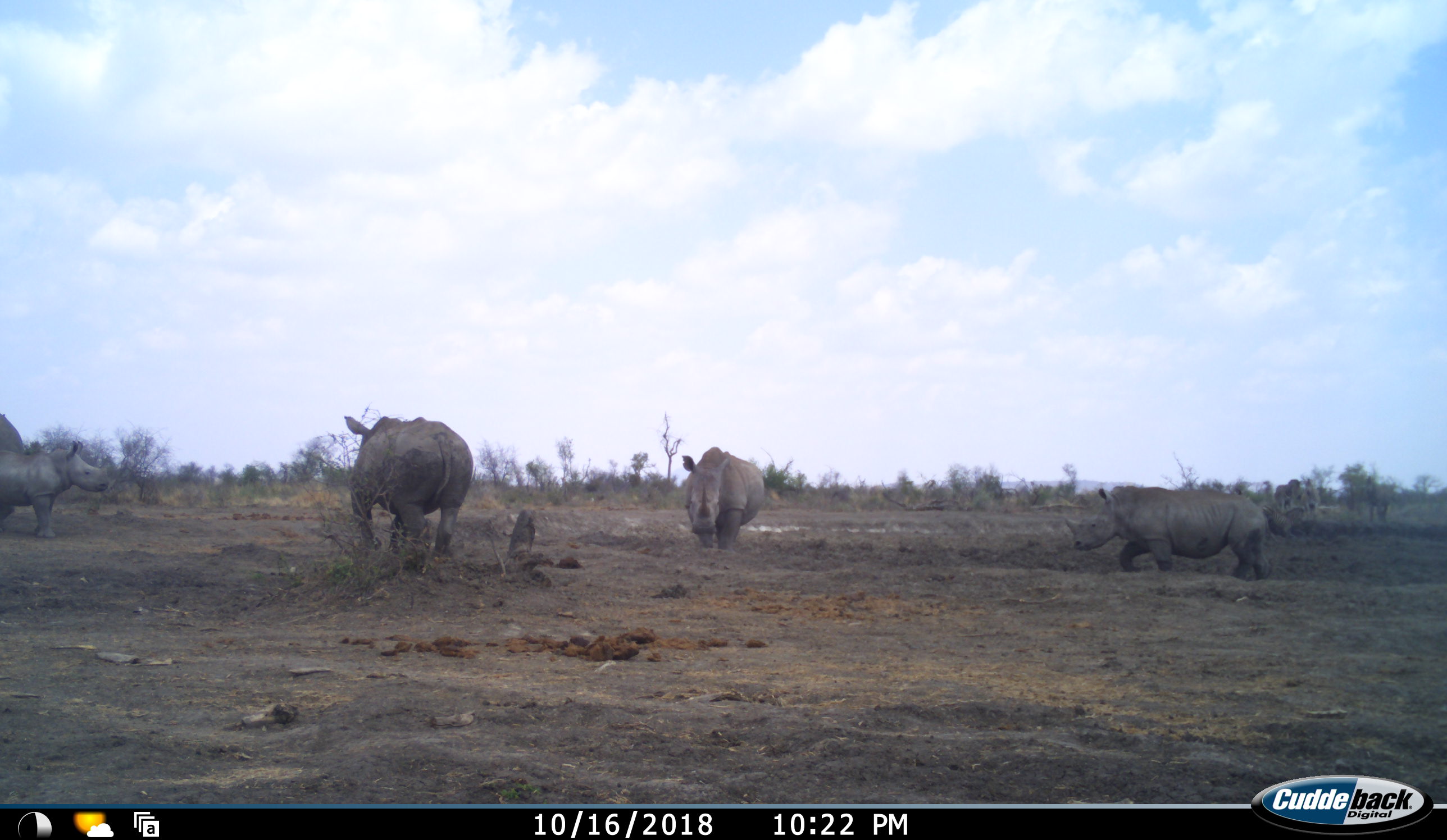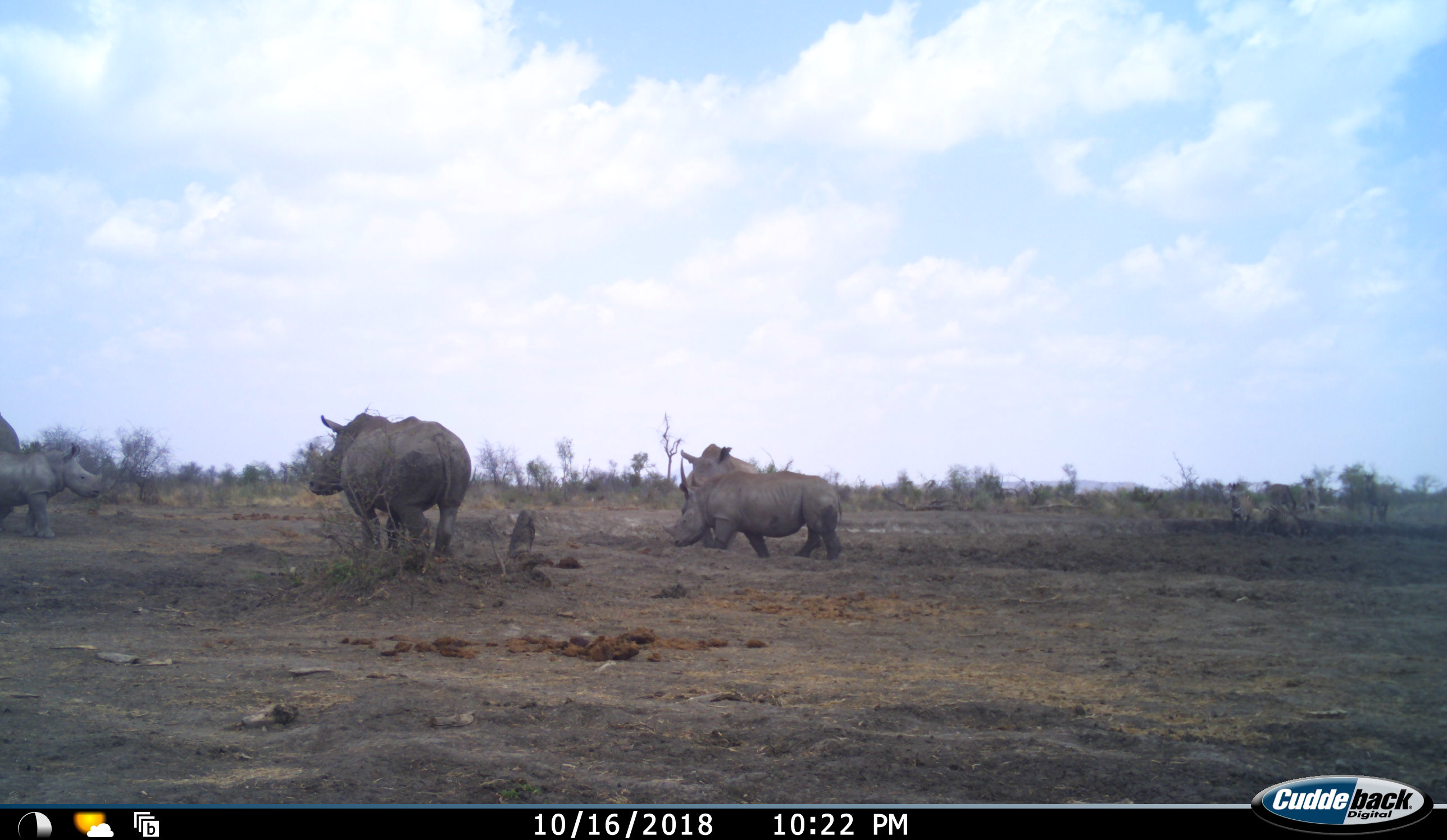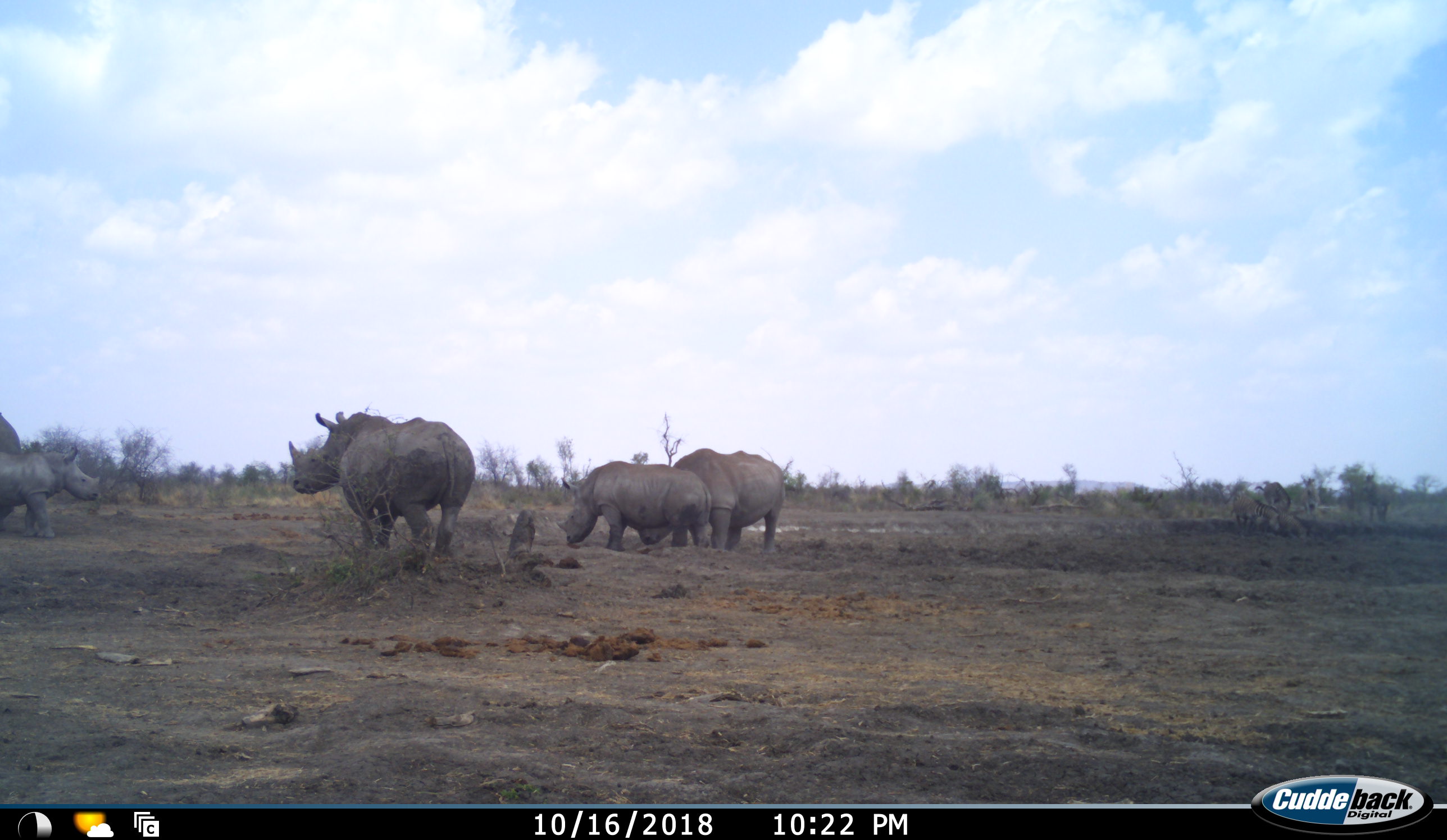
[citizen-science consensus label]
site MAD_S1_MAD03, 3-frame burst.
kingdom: Animalia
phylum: Chordata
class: Mammalia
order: Perissodactyla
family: Rhinocerotidae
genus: Ceratotherium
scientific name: Ceratotherium simum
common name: white rhinoceros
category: rhinoceroswhite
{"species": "rhinoceroswhite (white rhinoceros) (Ceratotherium simum)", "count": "4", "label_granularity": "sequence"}